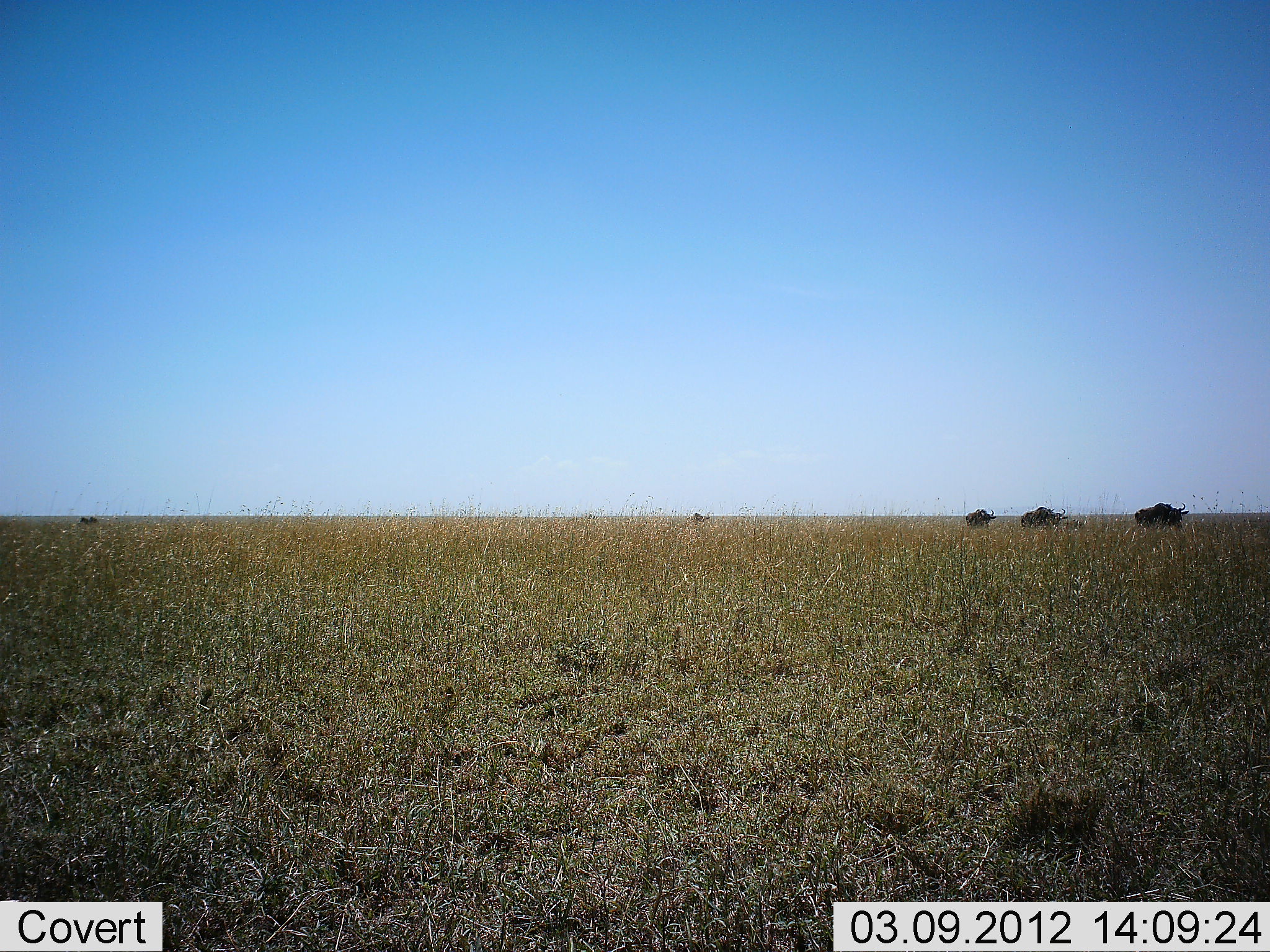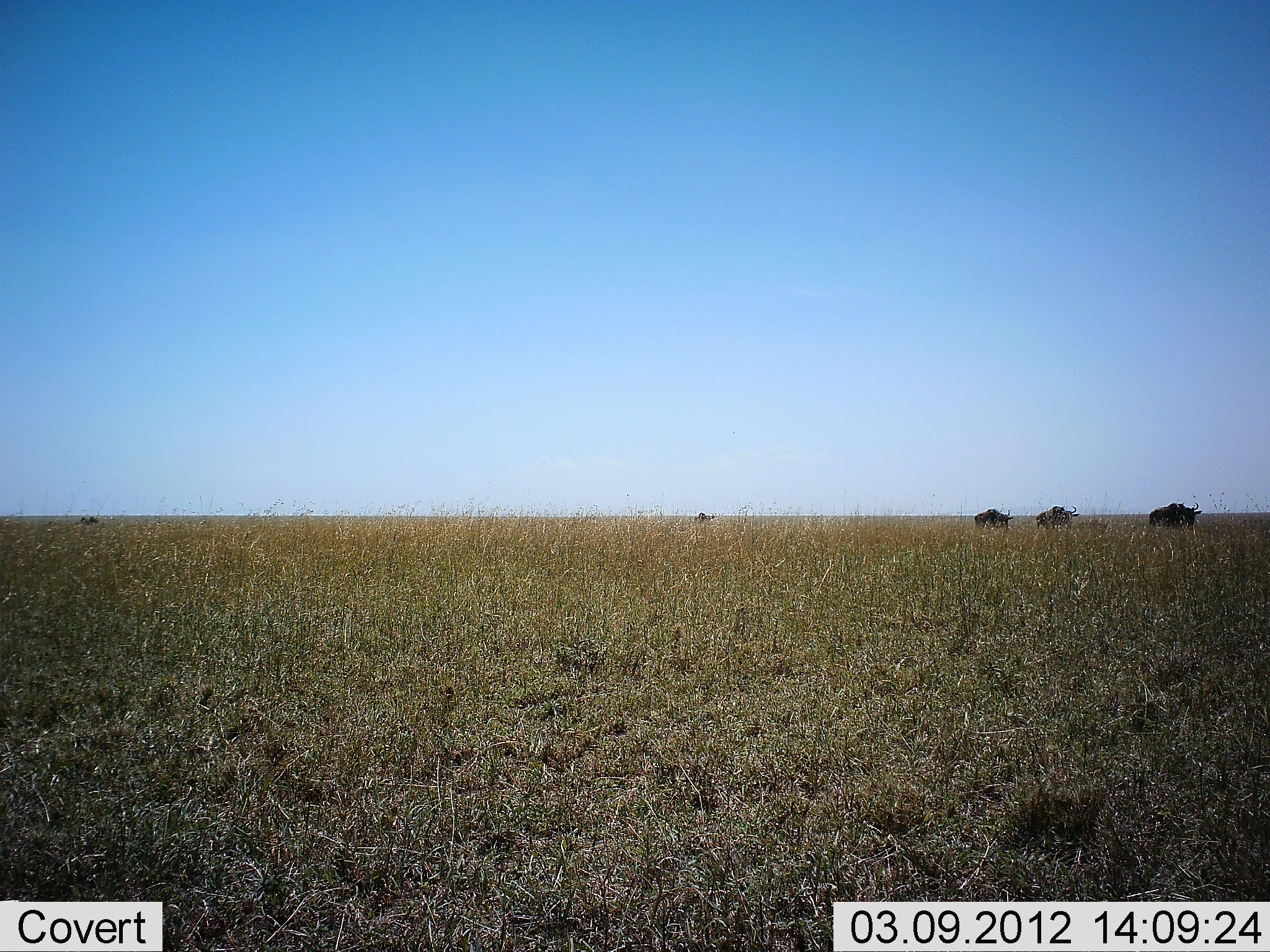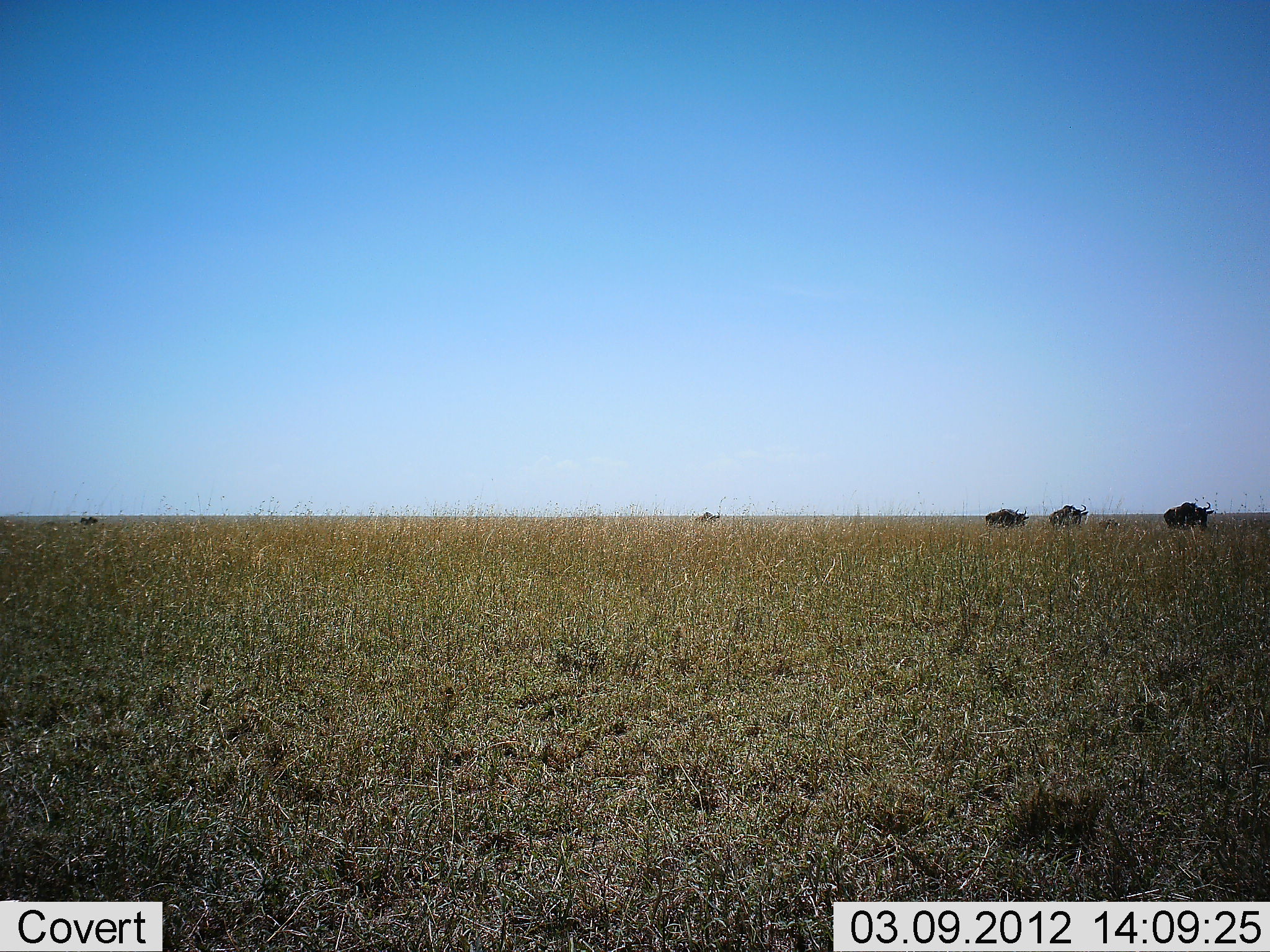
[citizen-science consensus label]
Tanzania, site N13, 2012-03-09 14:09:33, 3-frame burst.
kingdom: Animalia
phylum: Chordata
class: Mammalia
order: Artiodactyla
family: Bovidae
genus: Connochaetes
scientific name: Connochaetes taurinus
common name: blue wildebeest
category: wildebeest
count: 4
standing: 5%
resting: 0%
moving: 100%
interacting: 0%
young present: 10%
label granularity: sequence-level